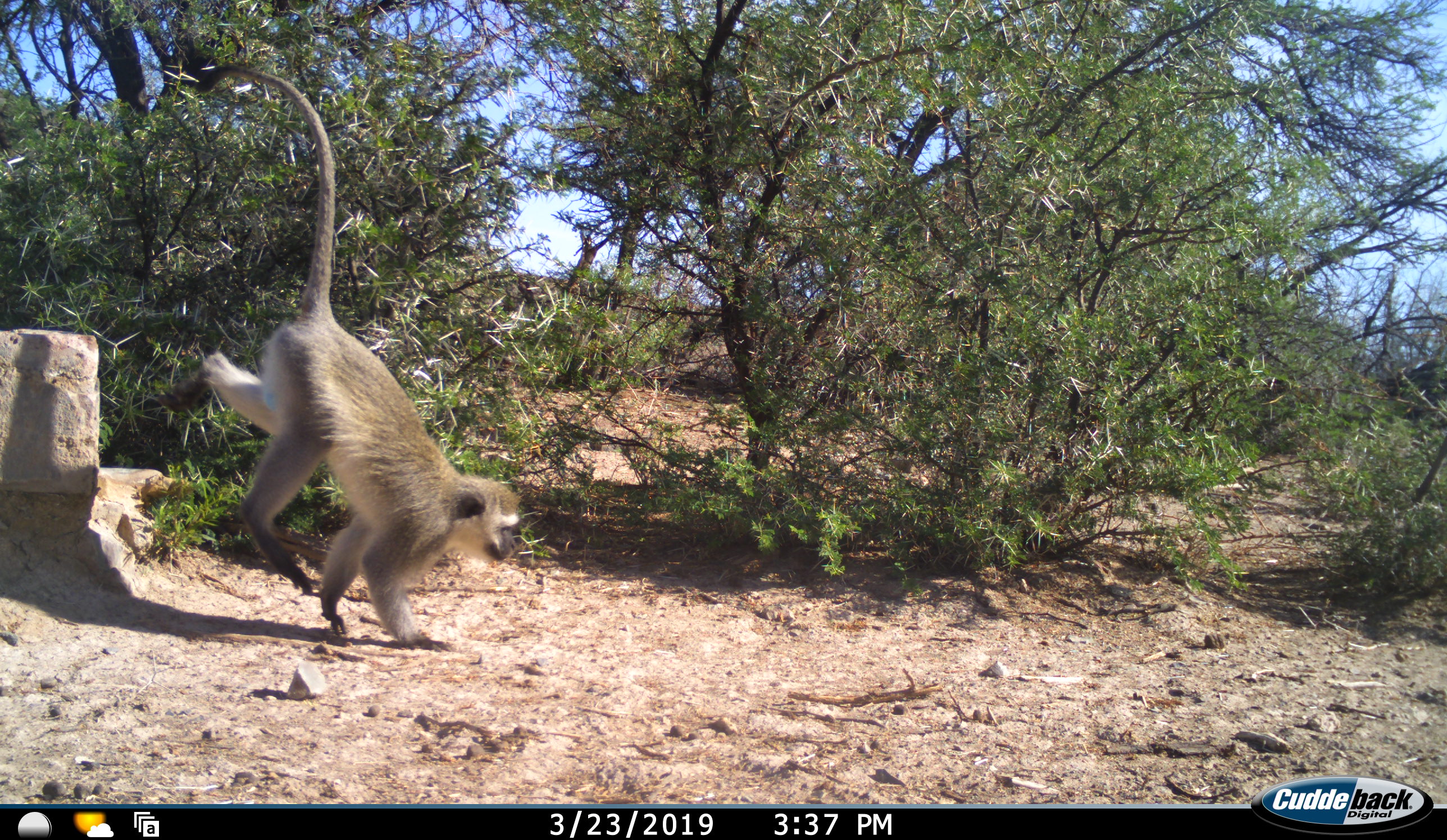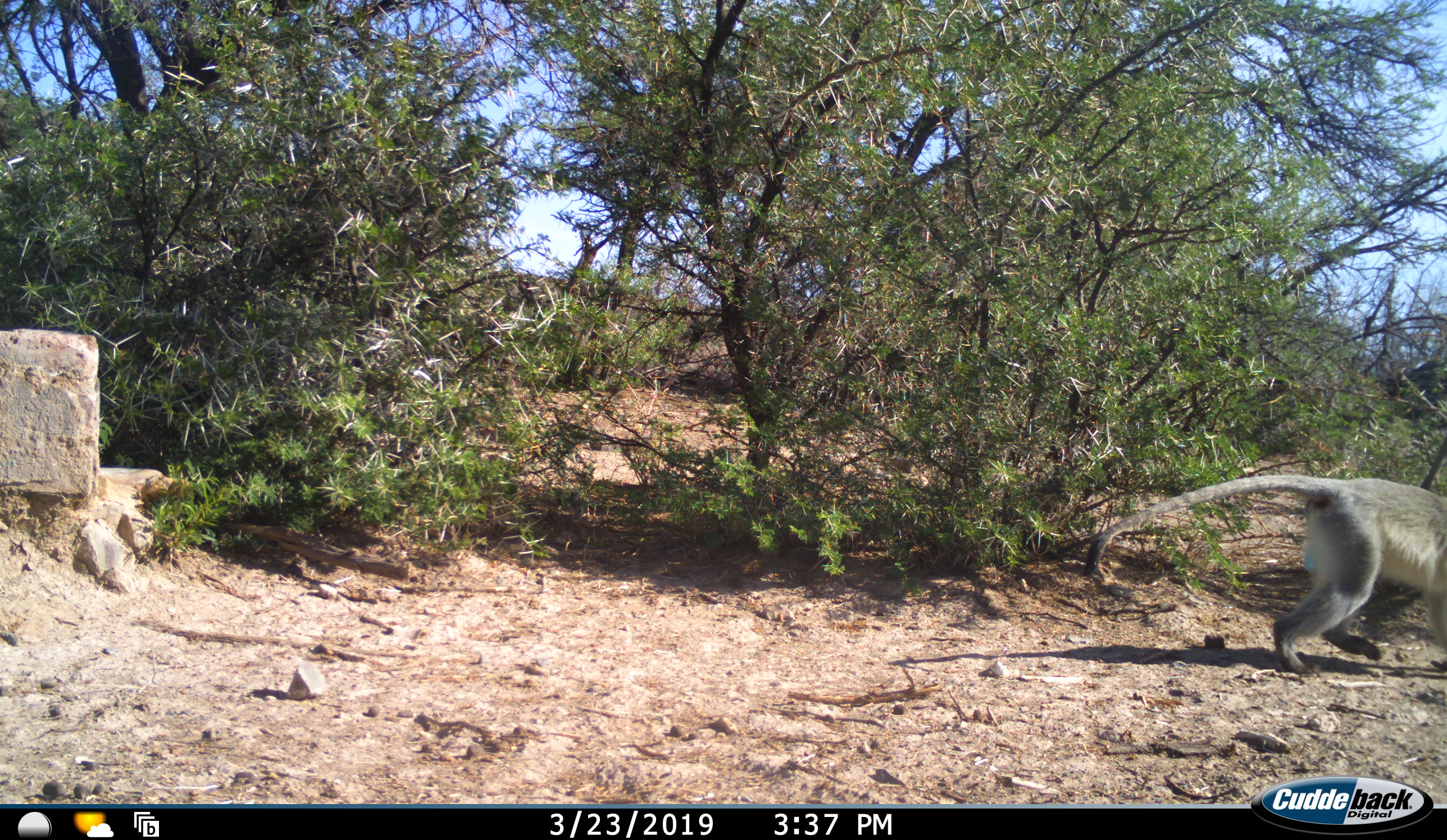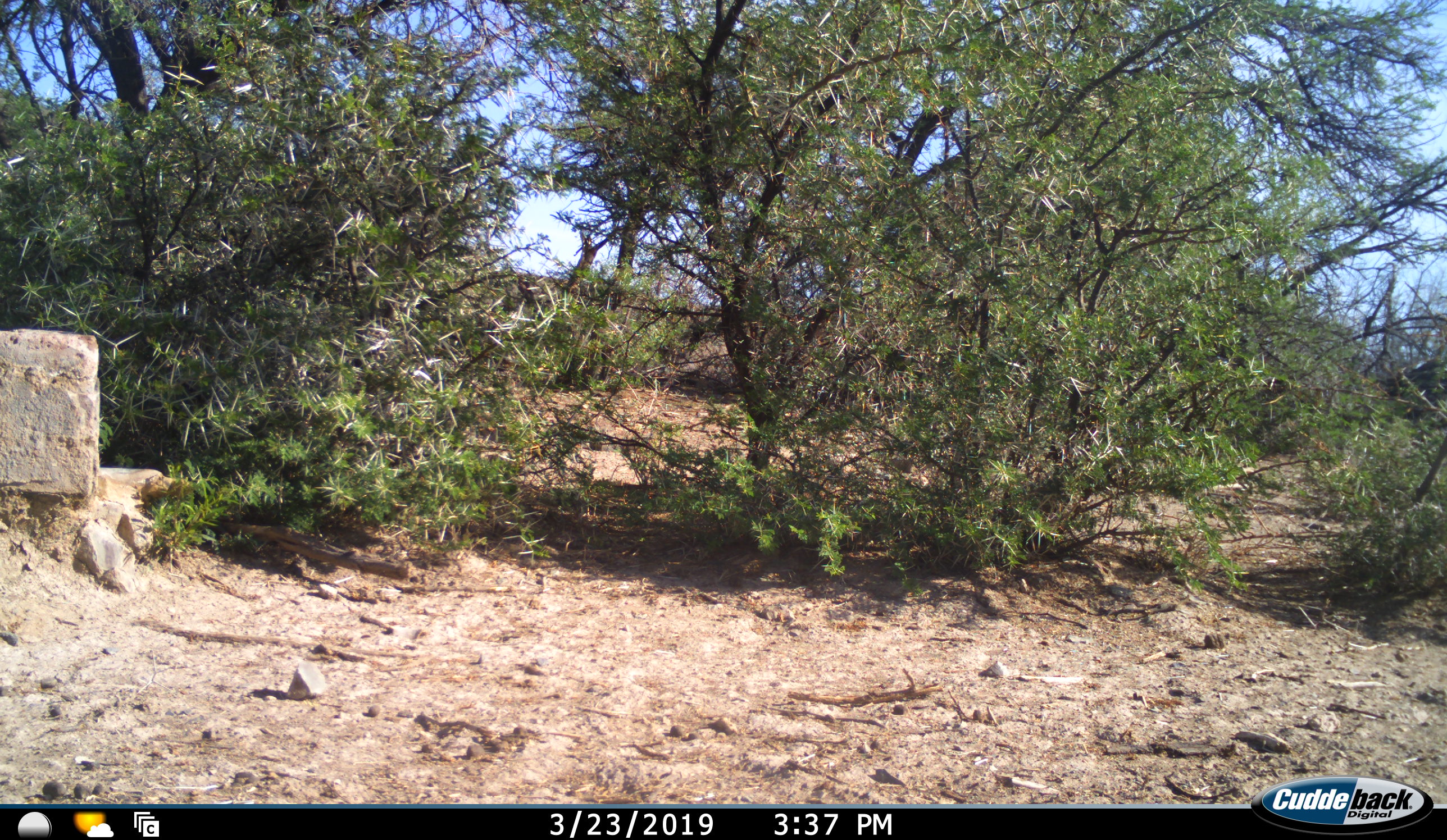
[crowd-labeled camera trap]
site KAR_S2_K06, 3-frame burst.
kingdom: Animalia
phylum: Chordata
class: Mammalia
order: Primates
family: Cercopithecidae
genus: Chlorocebus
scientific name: Chlorocebus pygerythrus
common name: vervet monkey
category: monkeyvervet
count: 1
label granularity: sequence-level